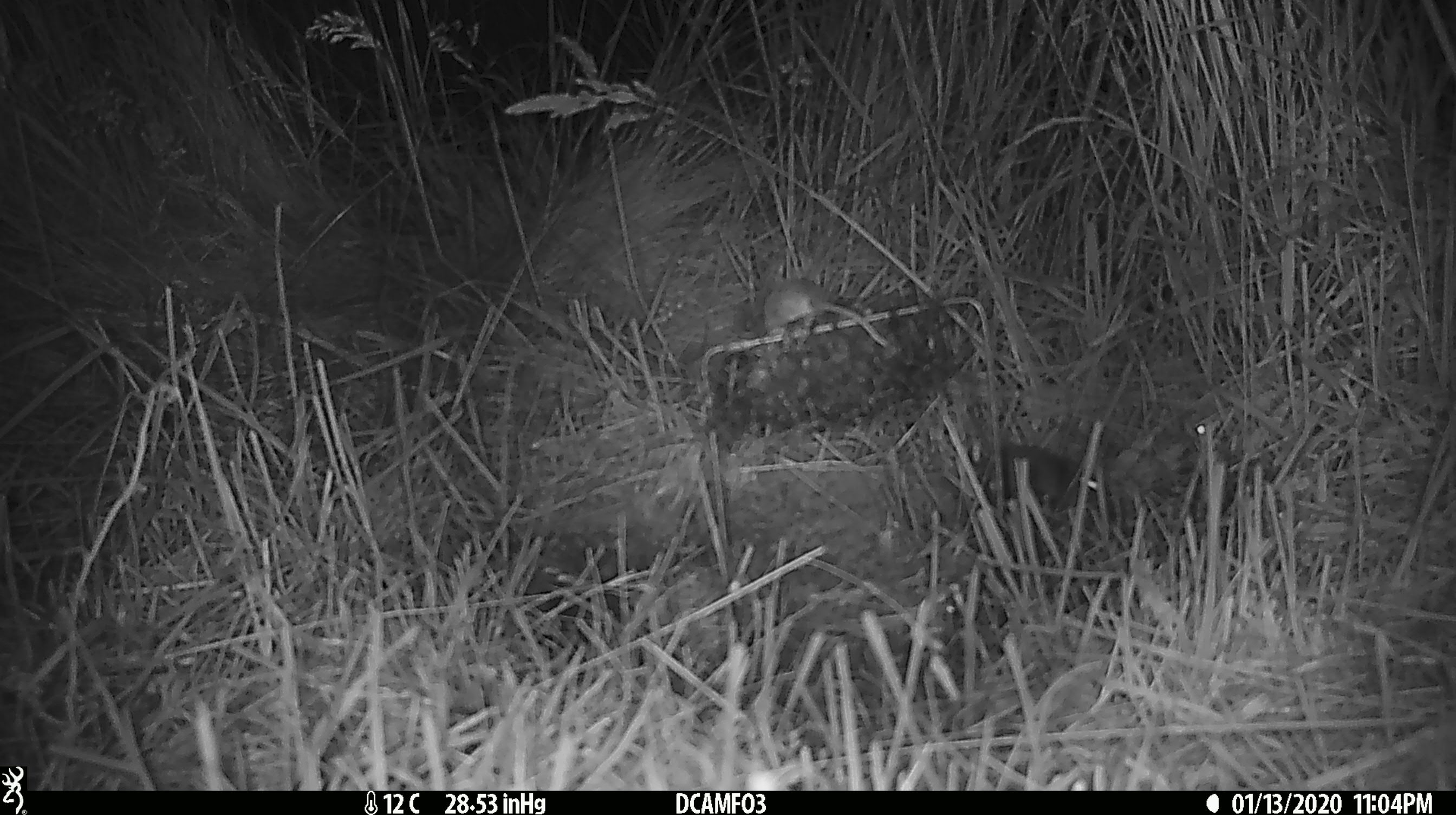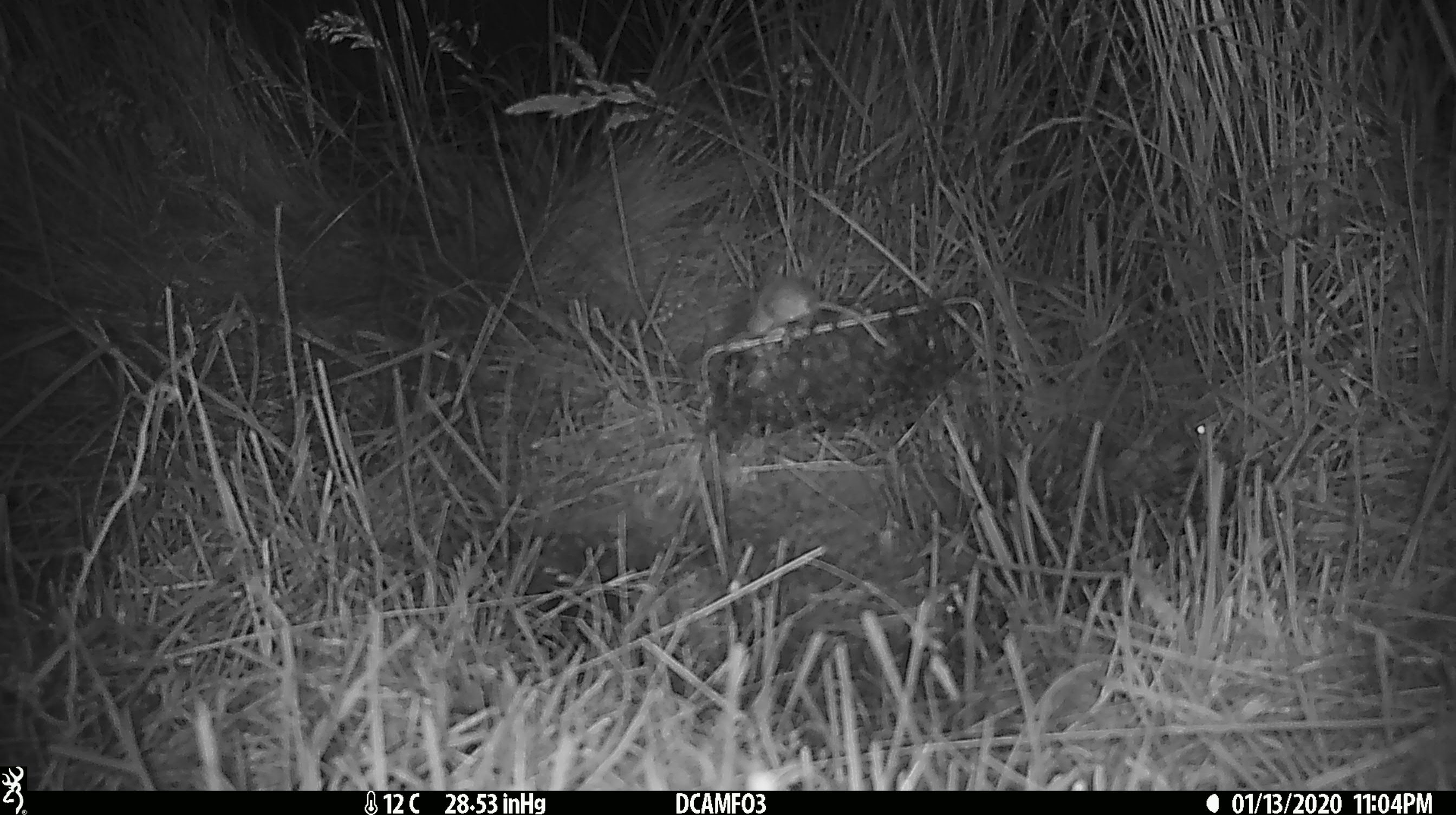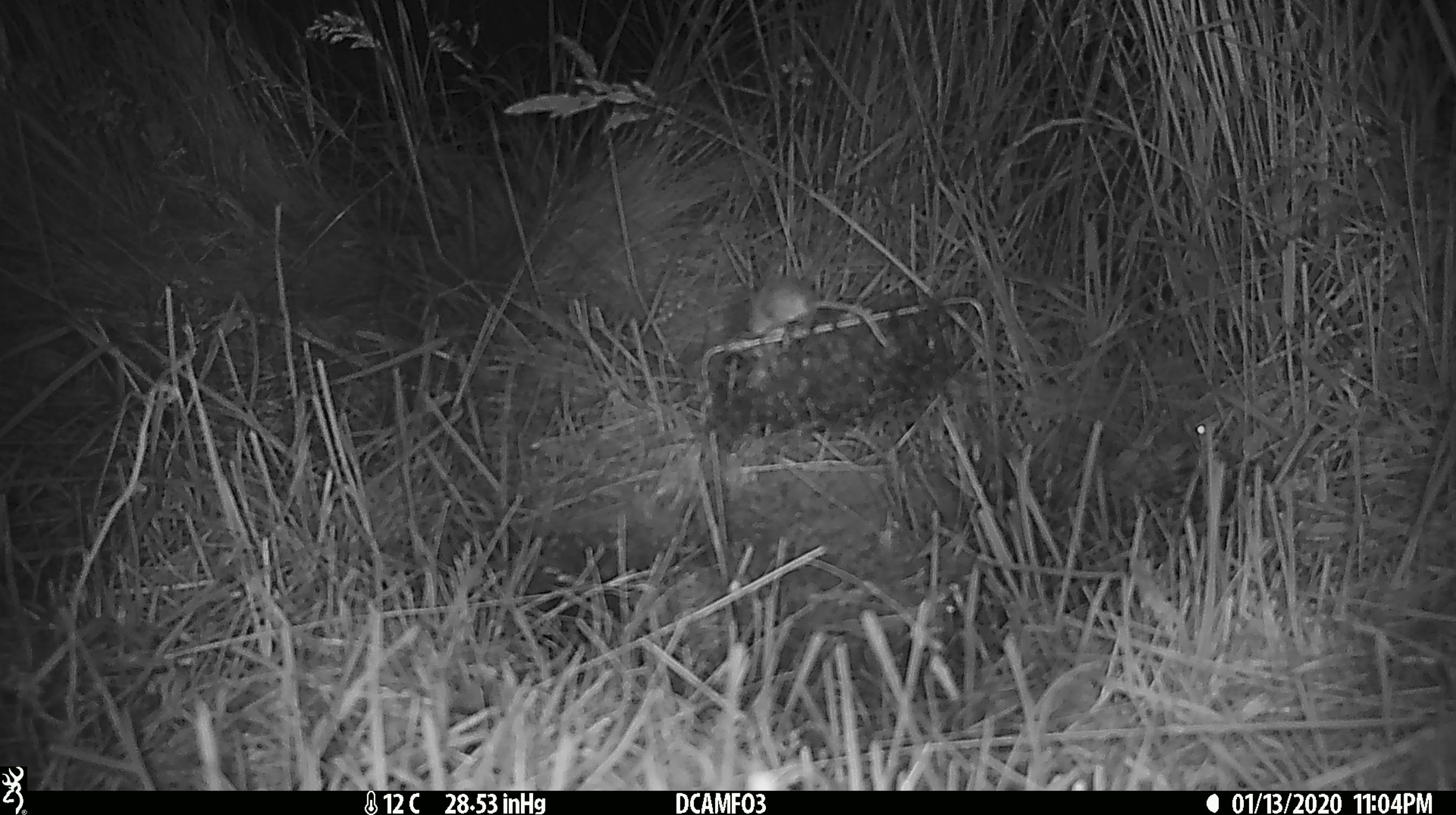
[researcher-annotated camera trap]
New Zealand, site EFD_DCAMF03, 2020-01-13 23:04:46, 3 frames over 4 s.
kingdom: Animalia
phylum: Chordata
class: Mammalia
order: Rodentia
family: Muridae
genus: Mus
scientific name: Mus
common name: mouse